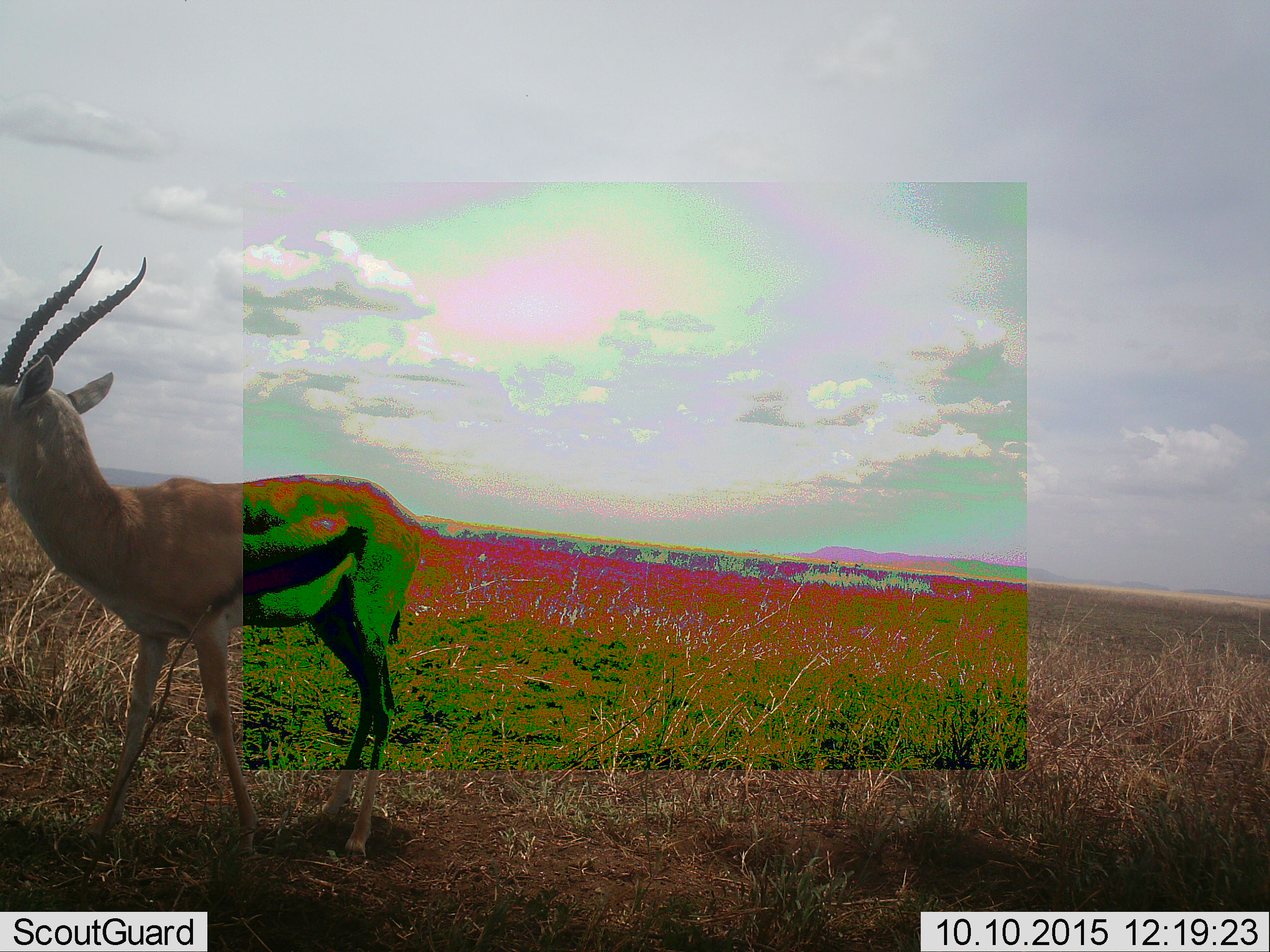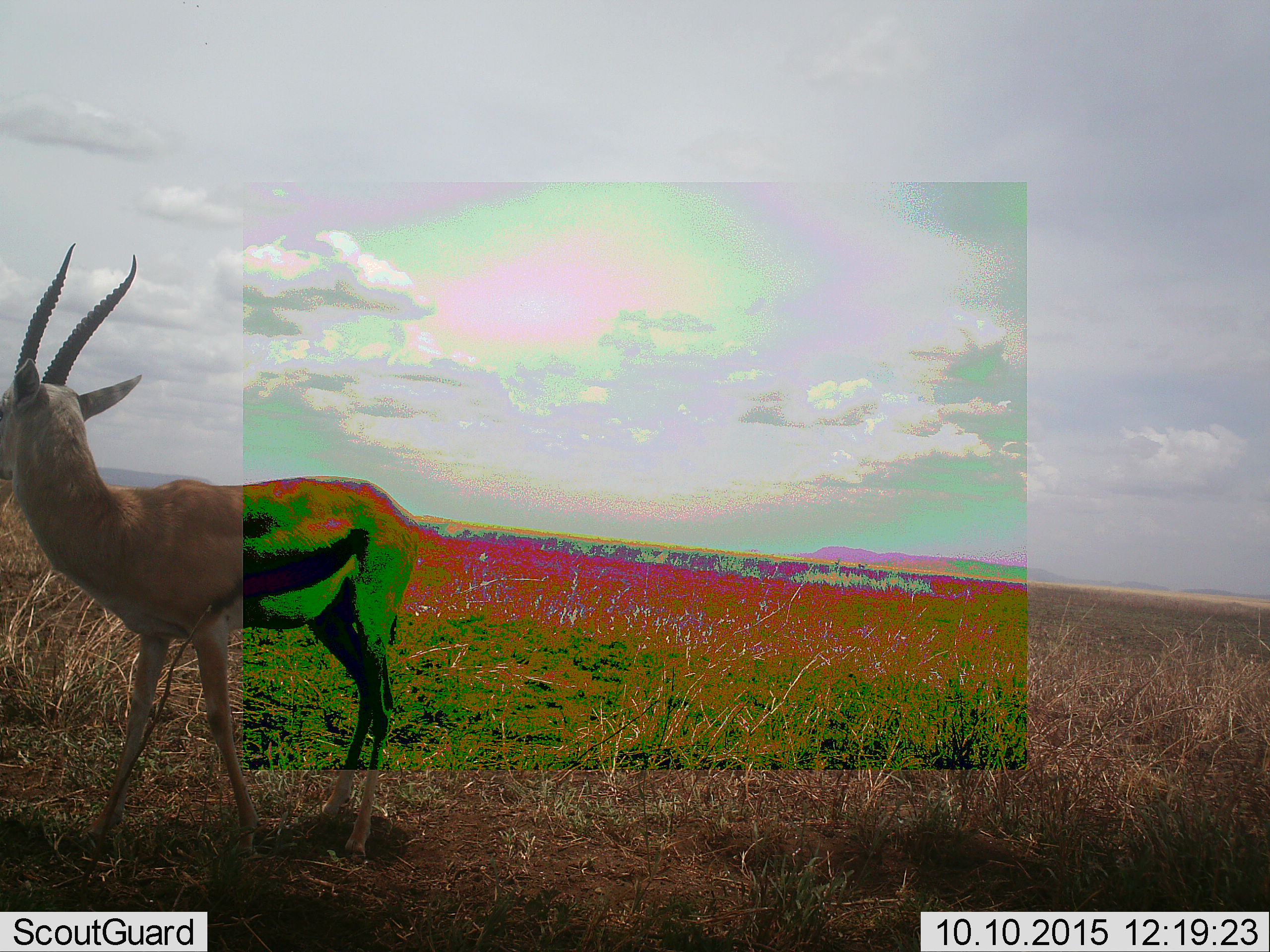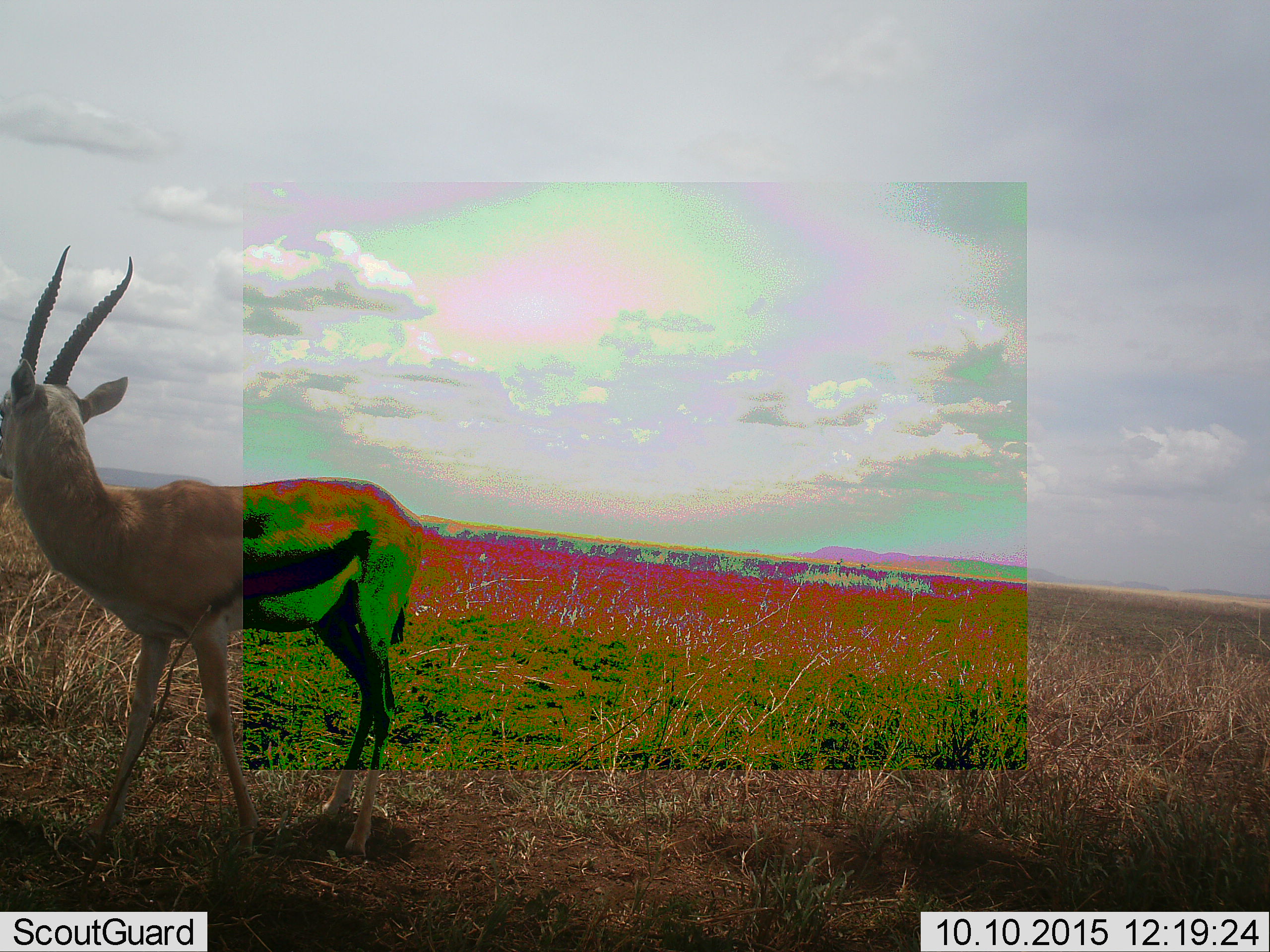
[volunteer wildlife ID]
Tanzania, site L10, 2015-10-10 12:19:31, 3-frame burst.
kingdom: Animalia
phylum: Chordata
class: Mammalia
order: Artiodactyla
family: Bovidae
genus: Eudorcas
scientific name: Eudorcas thomsonii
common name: thomson's gazelle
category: gazellethomsons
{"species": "gazellethomsons (thomson's gazelle) (Eudorcas thomsonii)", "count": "1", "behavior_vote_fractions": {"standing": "100%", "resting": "0%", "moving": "0%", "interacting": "0%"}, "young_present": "0%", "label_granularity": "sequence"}